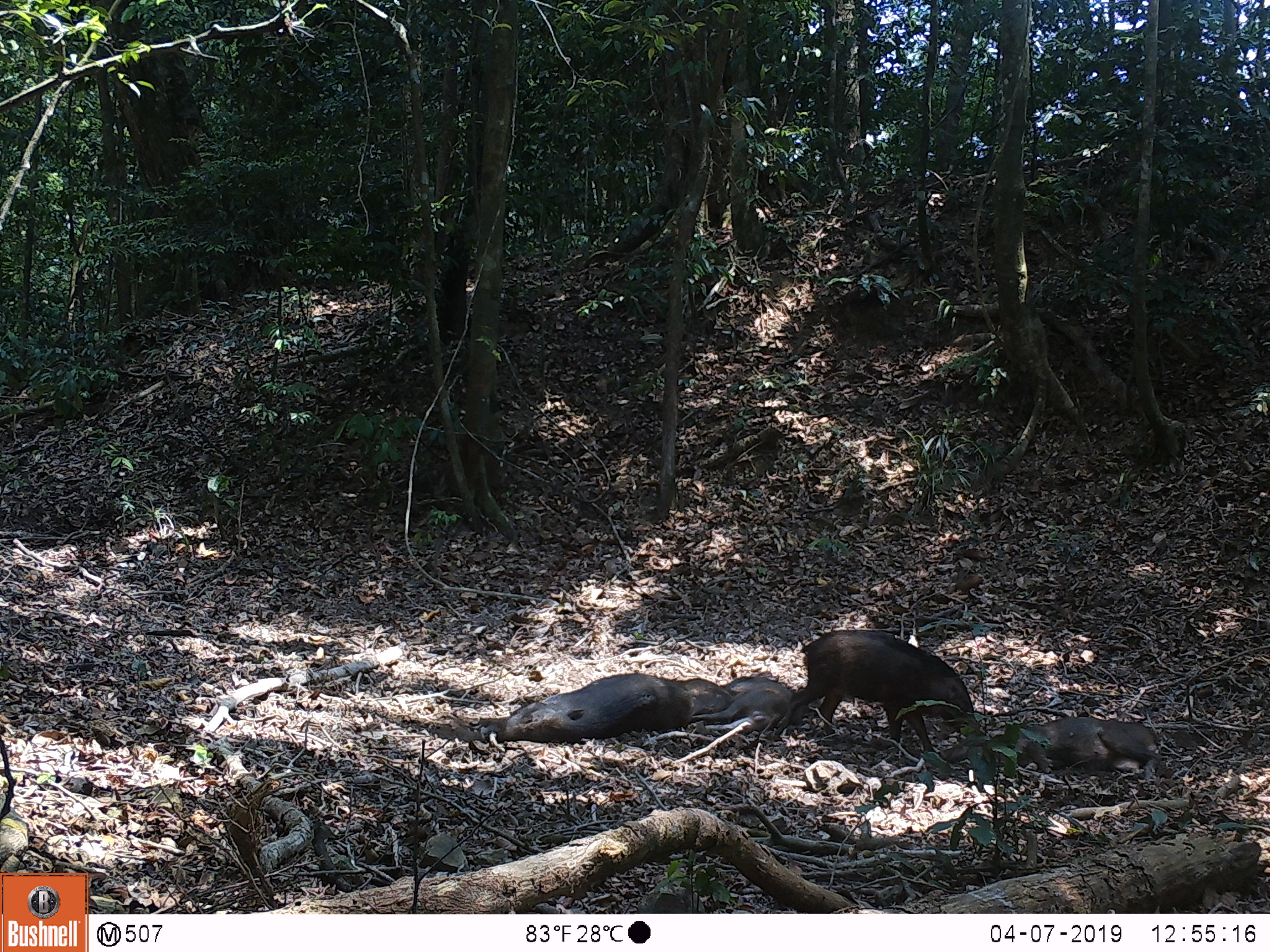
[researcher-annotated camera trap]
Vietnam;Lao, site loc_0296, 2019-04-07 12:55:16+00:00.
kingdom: Animalia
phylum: Chordata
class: Mammalia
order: Artiodactyla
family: Suidae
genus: Sus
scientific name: Sus scrofa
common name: eurasian wild pig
Eurasian wild pig (Sus scrofa). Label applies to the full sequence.